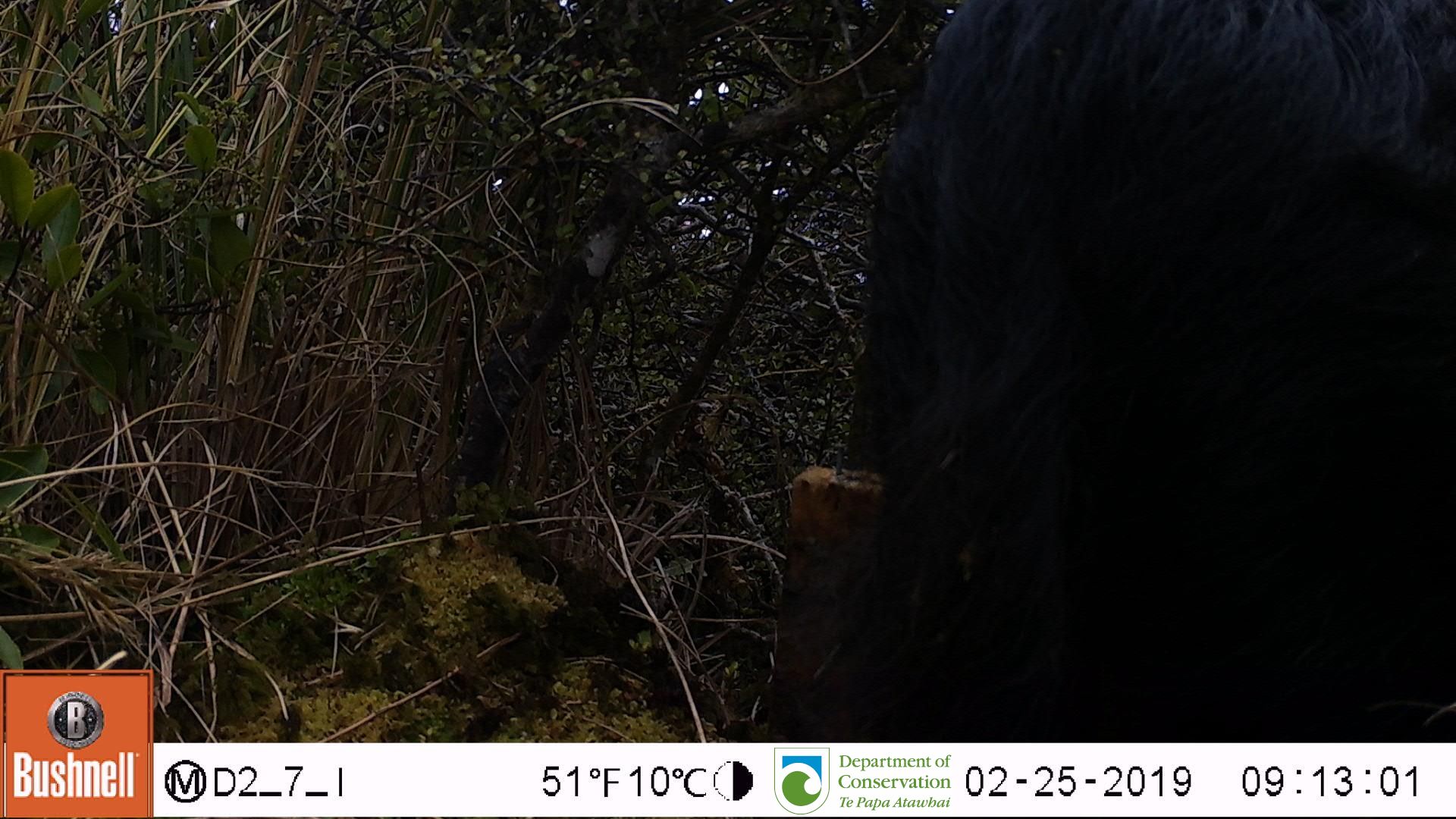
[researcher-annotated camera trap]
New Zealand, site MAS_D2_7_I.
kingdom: Animalia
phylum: Chordata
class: Mammalia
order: Artiodactyla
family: Suidae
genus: Sus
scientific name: Sus scrofa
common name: pig